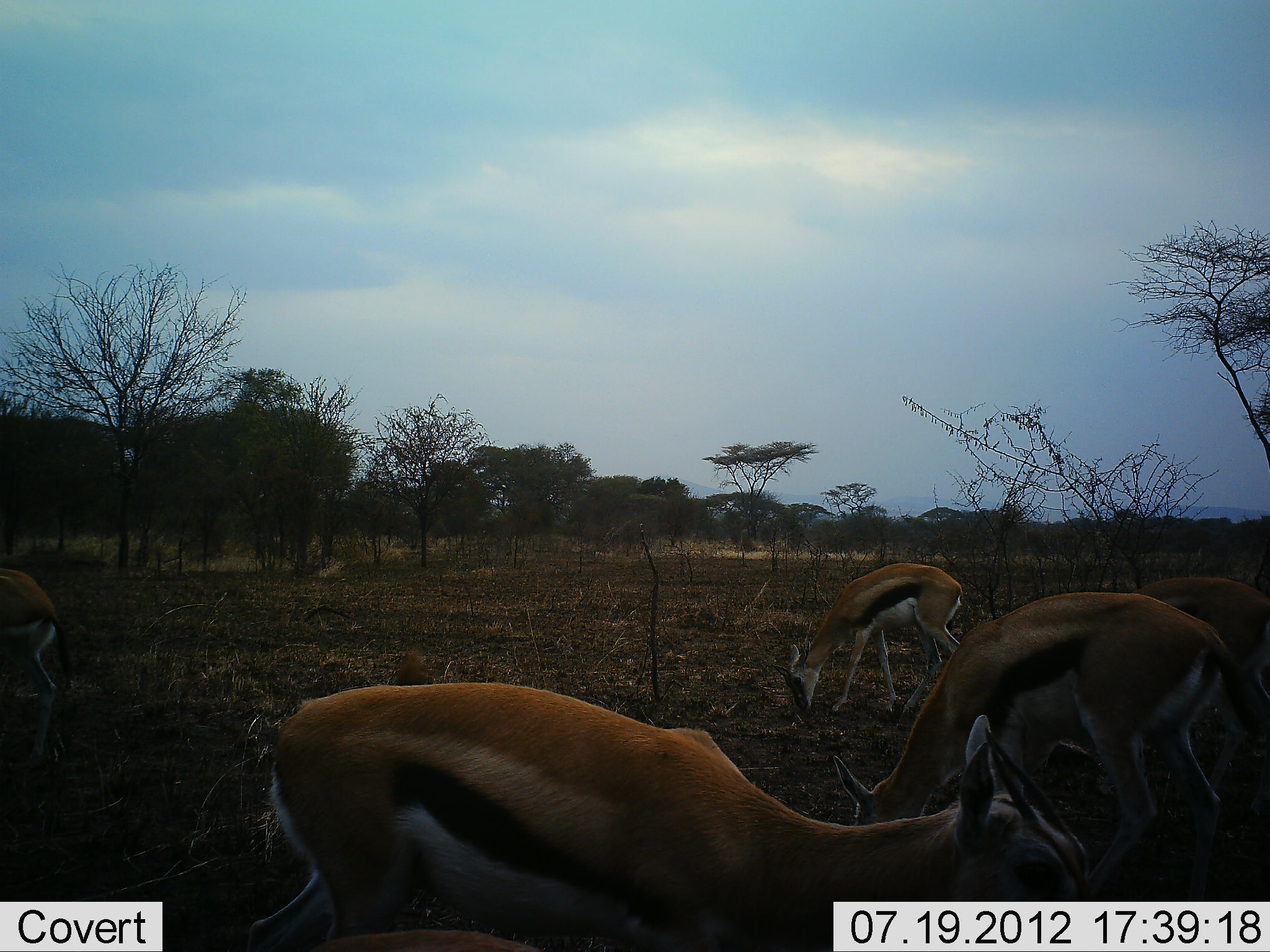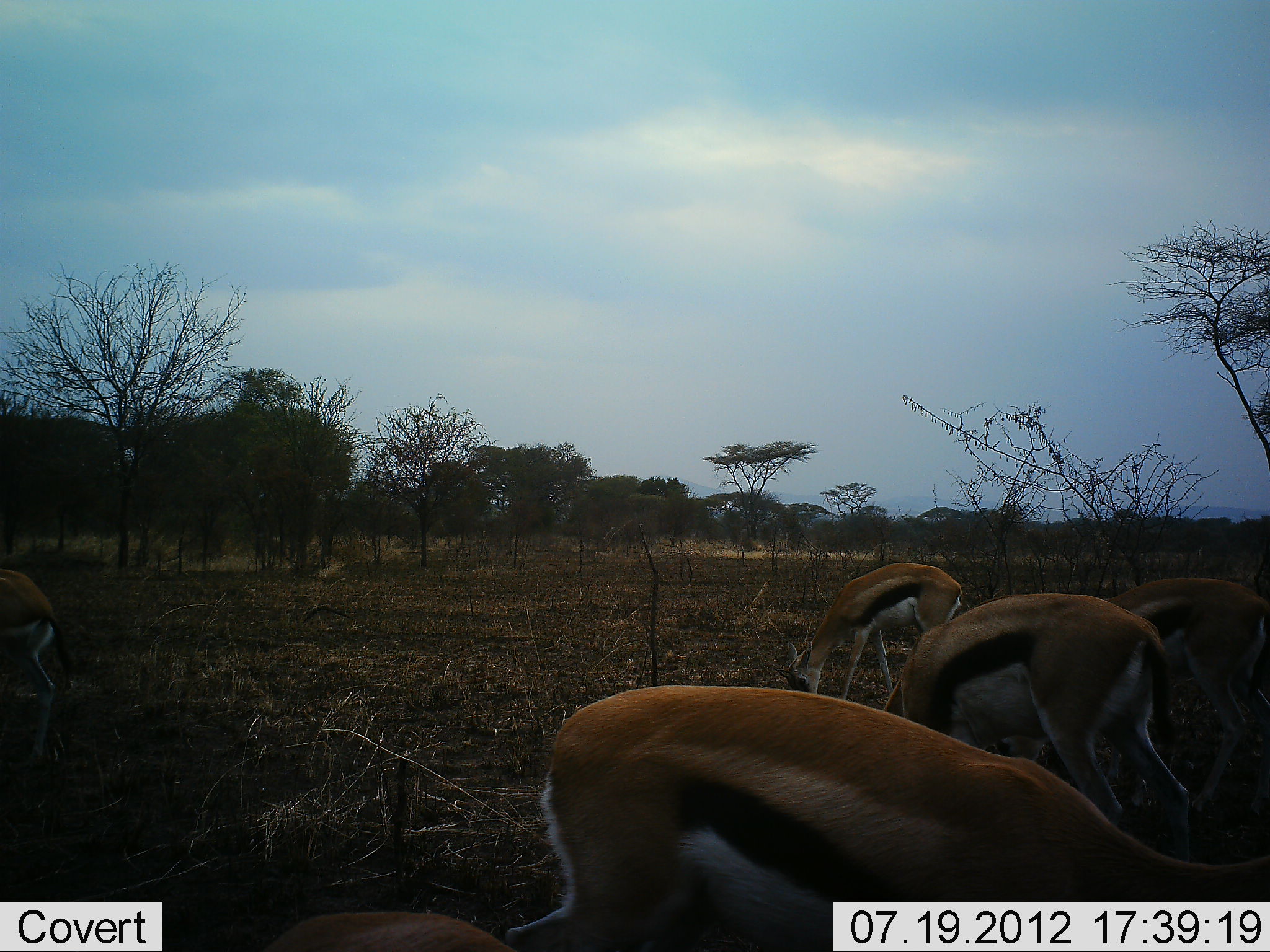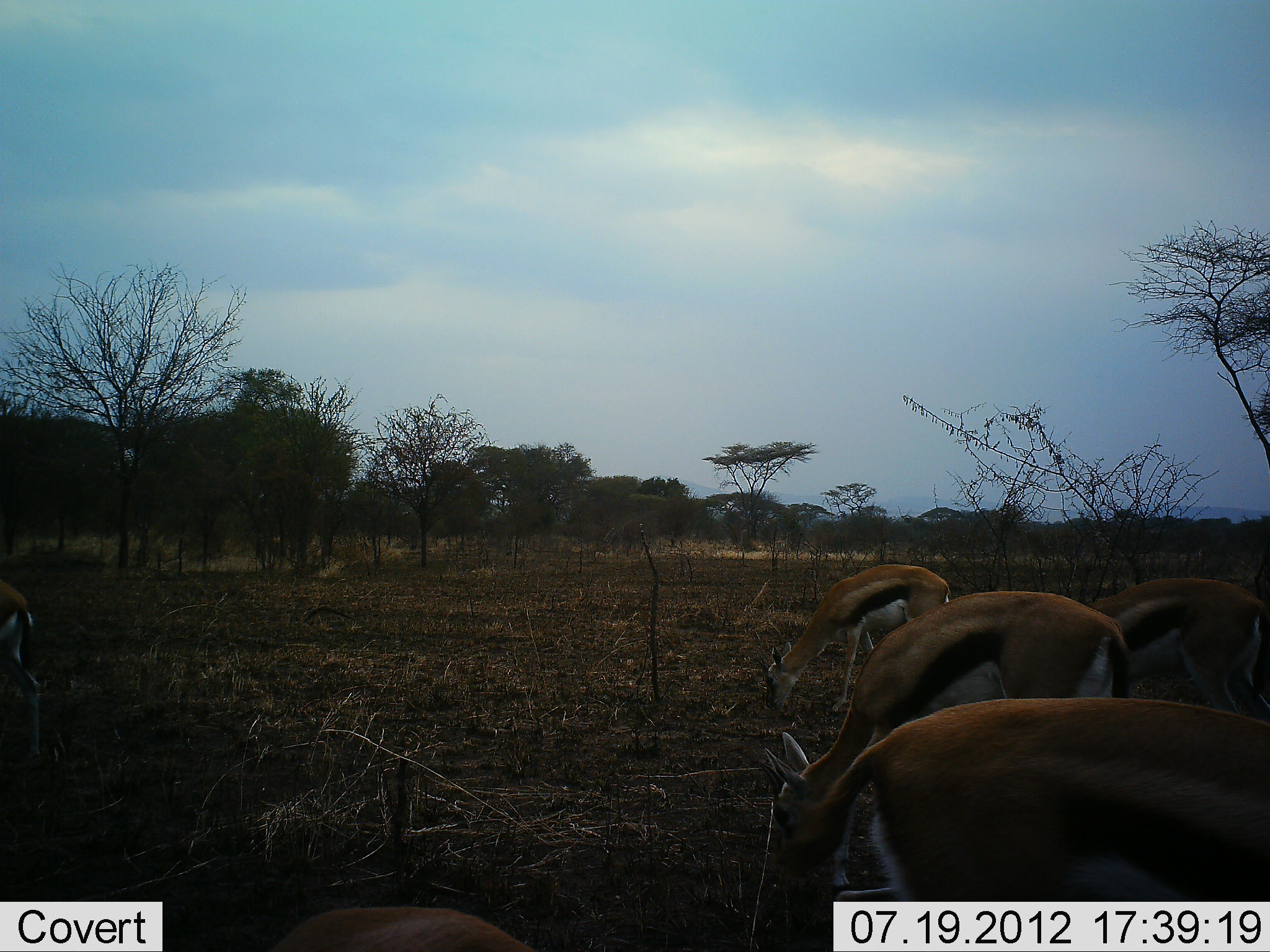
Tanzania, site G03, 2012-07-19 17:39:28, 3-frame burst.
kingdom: Animalia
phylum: Chordata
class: Mammalia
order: Artiodactyla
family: Bovidae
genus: Eudorcas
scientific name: Eudorcas thomsonii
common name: thomson's gazelle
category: gazellethomsons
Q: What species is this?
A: Gazellethomsons (thomson's gazelle) (Eudorcas thomsonii).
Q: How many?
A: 5.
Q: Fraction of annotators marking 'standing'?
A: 40%.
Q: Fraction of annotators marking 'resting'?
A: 0%.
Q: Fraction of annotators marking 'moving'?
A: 10%.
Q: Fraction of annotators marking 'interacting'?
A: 0%.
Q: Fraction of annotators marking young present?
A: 0%.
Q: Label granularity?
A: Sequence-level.